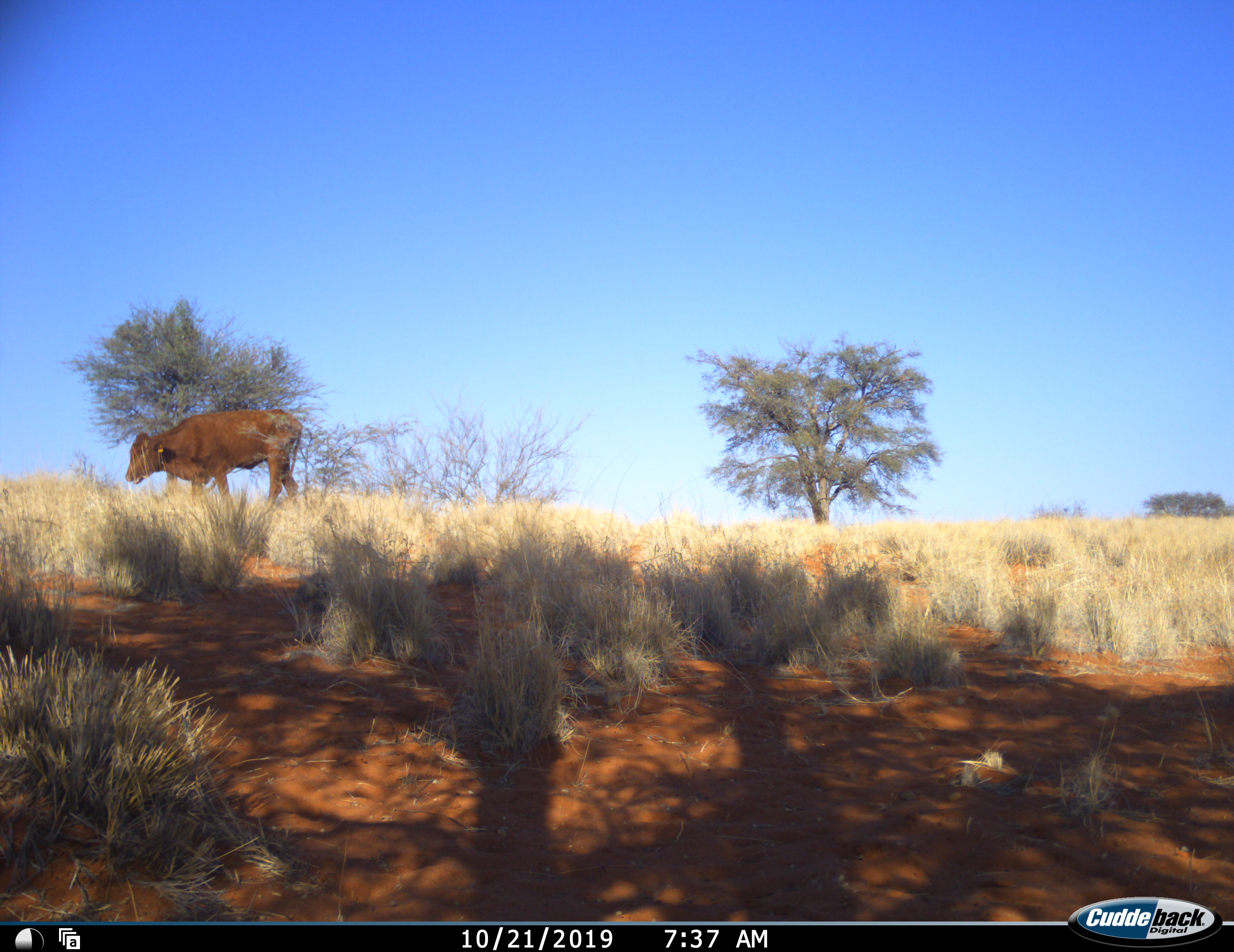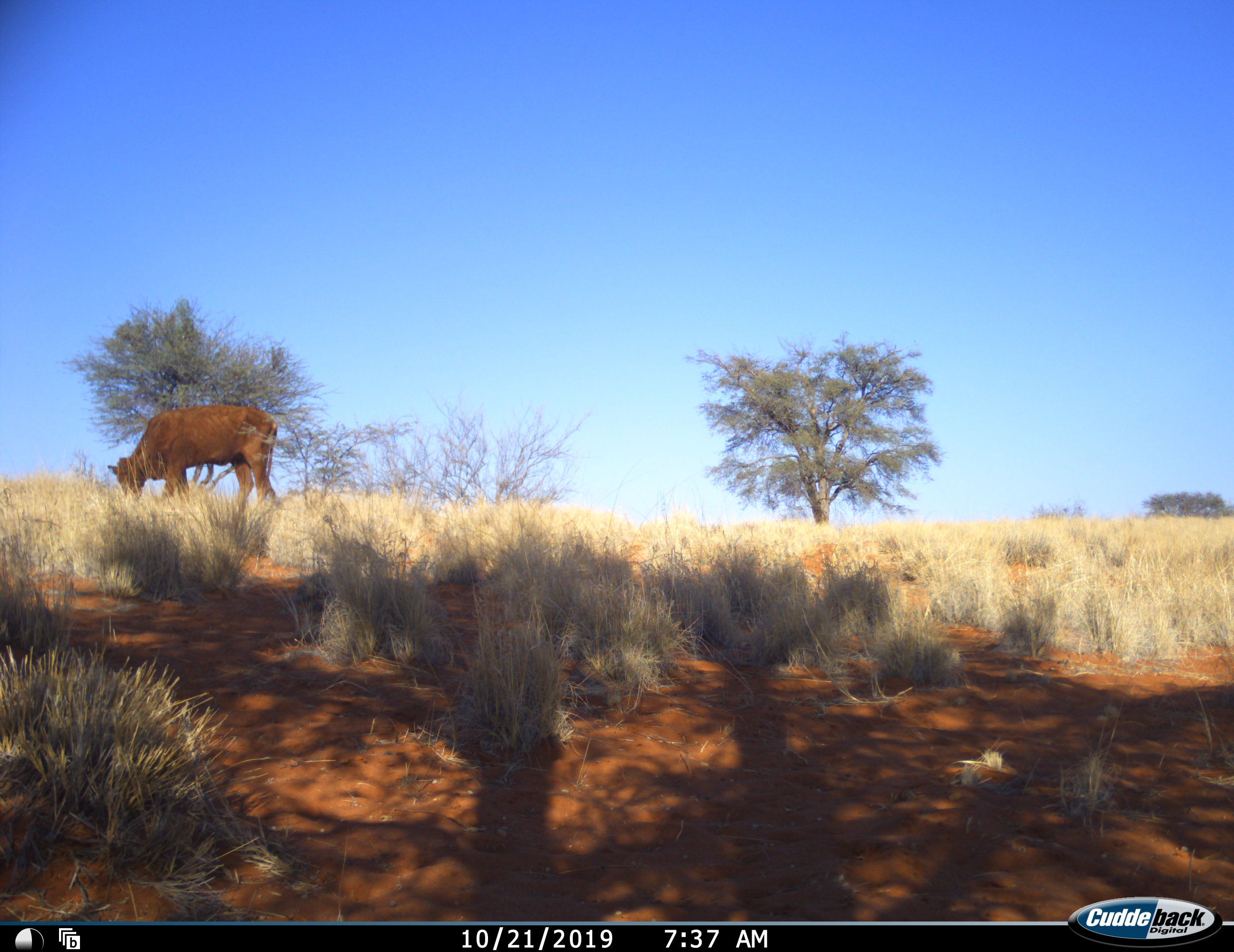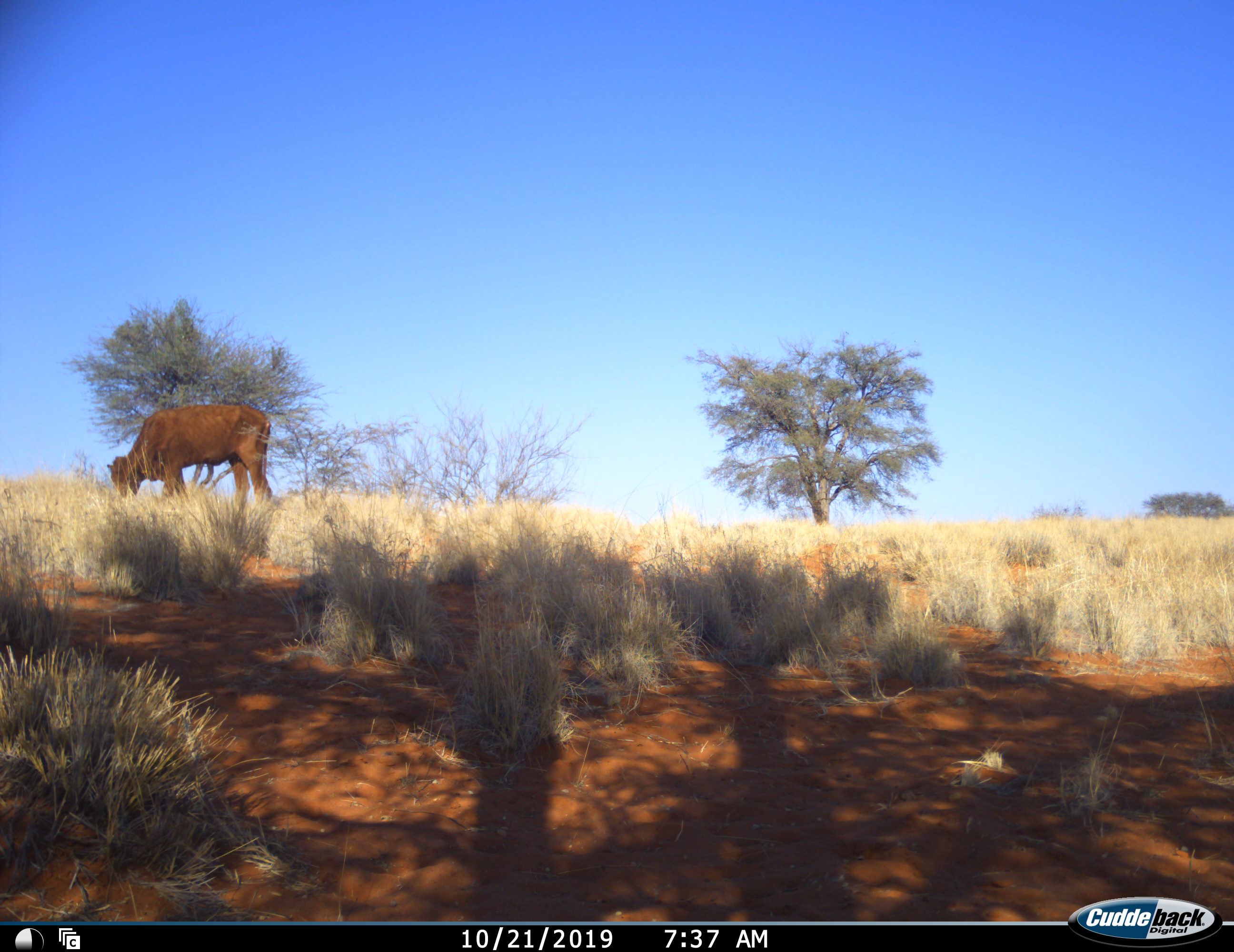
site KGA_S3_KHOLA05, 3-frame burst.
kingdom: Animalia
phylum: Chordata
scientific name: Vertebrata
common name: domestic animal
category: domesticanimal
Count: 1.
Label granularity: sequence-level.